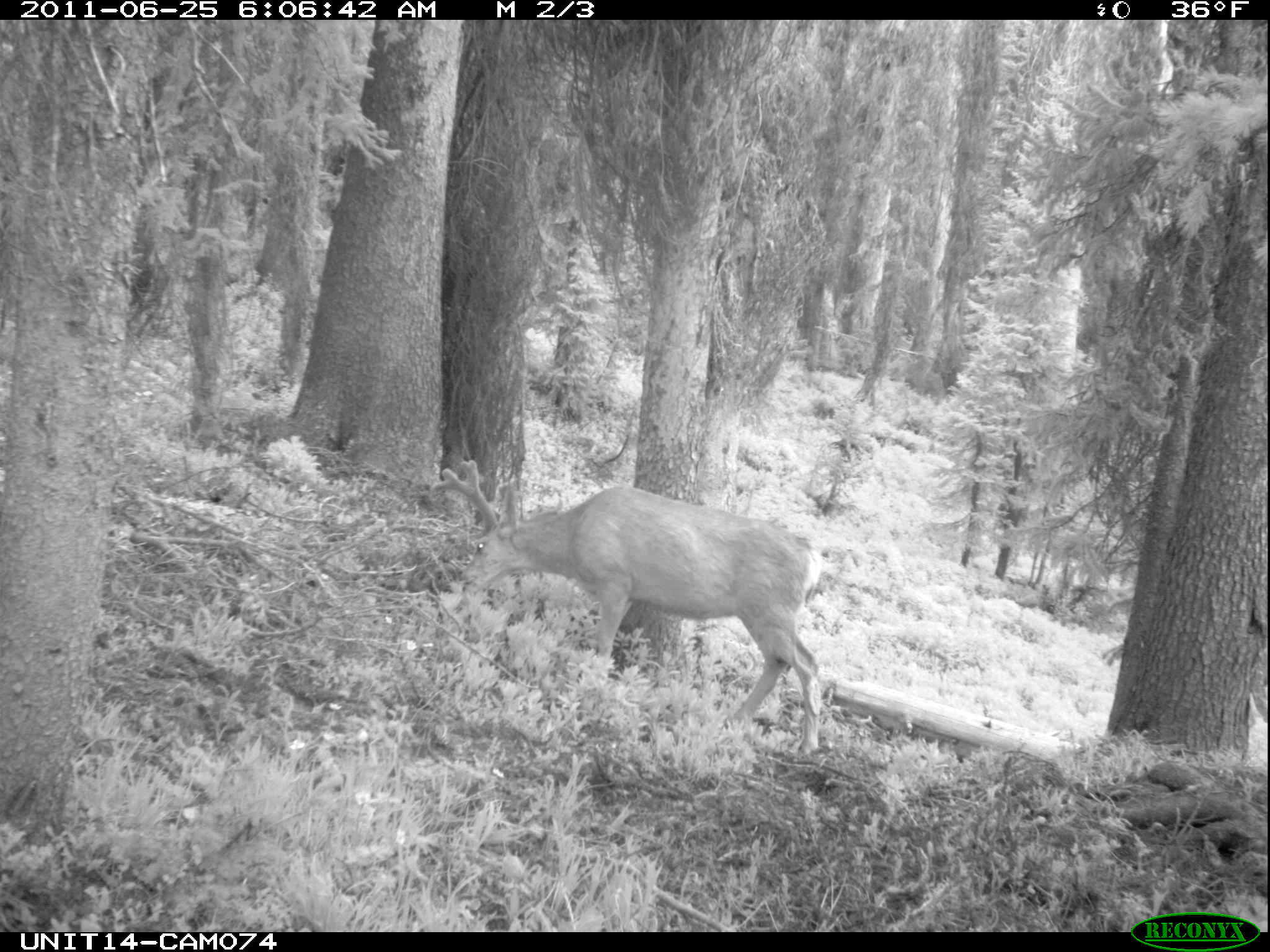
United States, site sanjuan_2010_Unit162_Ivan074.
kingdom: Animalia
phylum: Chordata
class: Mammalia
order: Artiodactyla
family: Cervidae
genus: Odocoileus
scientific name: Odocoileus hemionus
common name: mule deer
Odocoileus hemionus (mule deer).